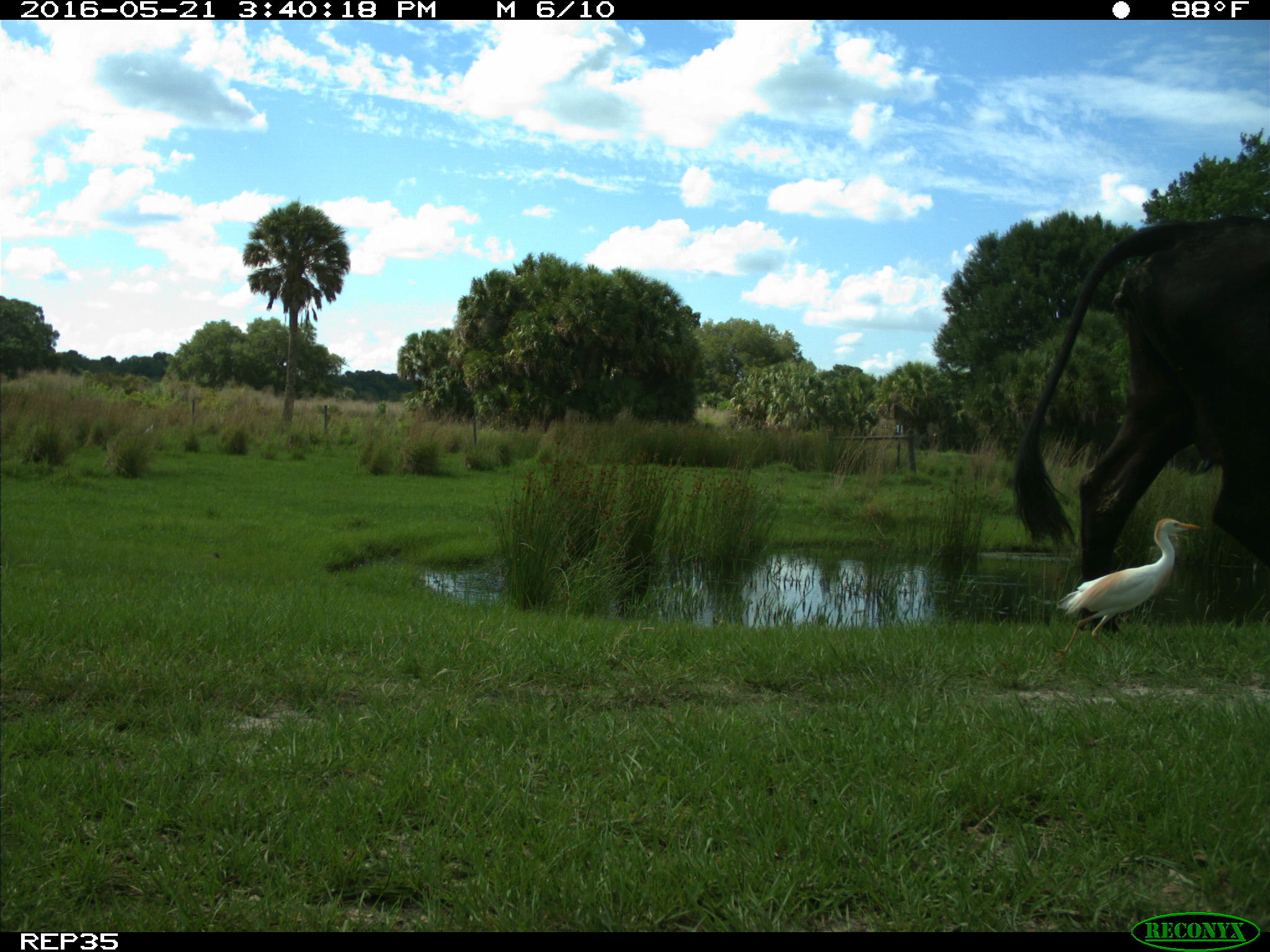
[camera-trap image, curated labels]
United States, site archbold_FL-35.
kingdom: Animalia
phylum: Chordata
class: Mammalia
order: Artiodactyla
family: Bovidae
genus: Bos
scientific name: Bos taurus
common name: domestic cow